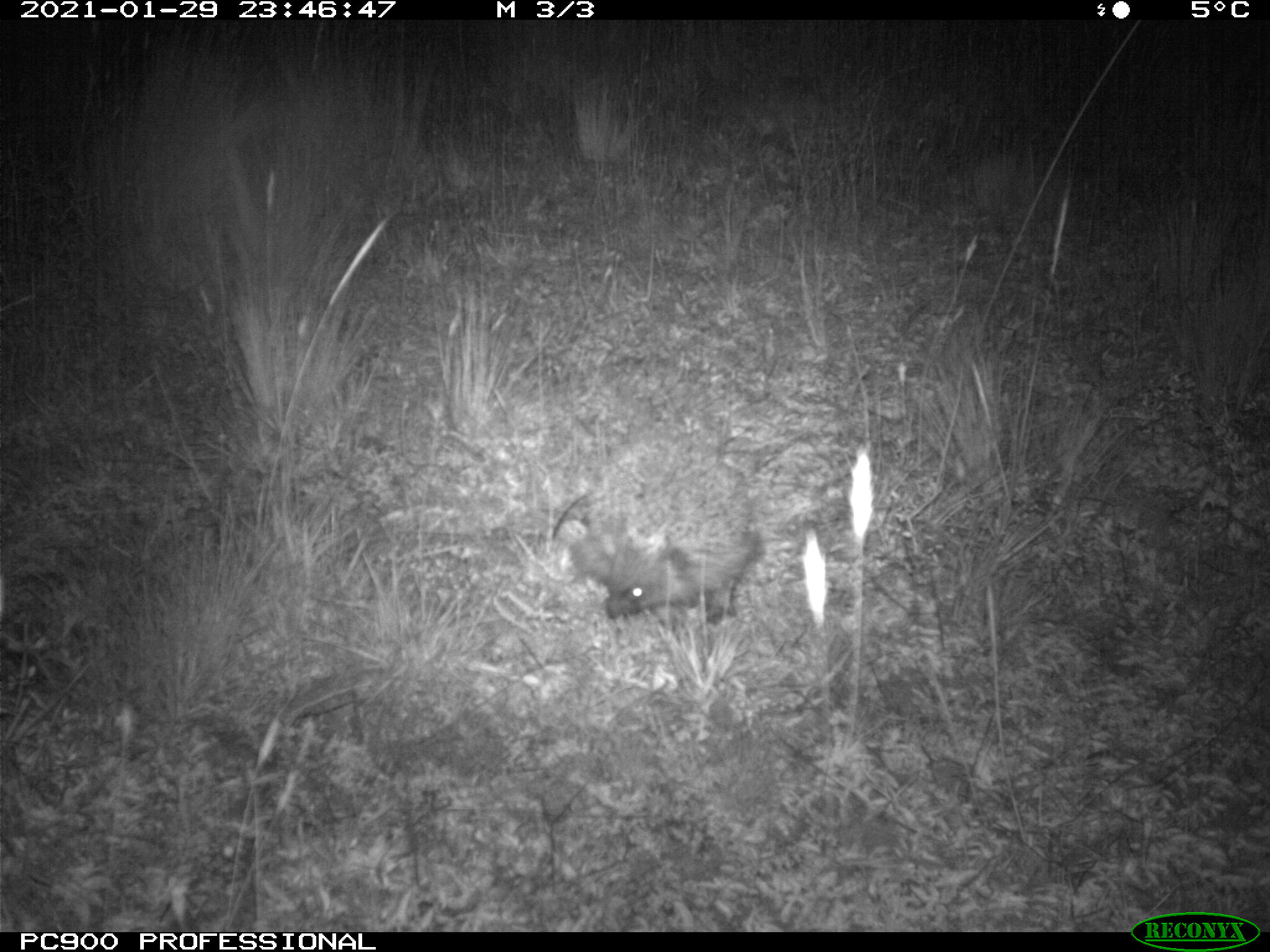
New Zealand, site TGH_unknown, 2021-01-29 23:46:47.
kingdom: Animalia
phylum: Chordata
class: Mammalia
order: Eulipotyphla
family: Erinaceidae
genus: Erinaceus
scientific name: Erinaceus europaeus europaeus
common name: european hedgehog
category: hedgehog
Hedgehog (european hedgehog) (Erinaceus europaeus europaeus).